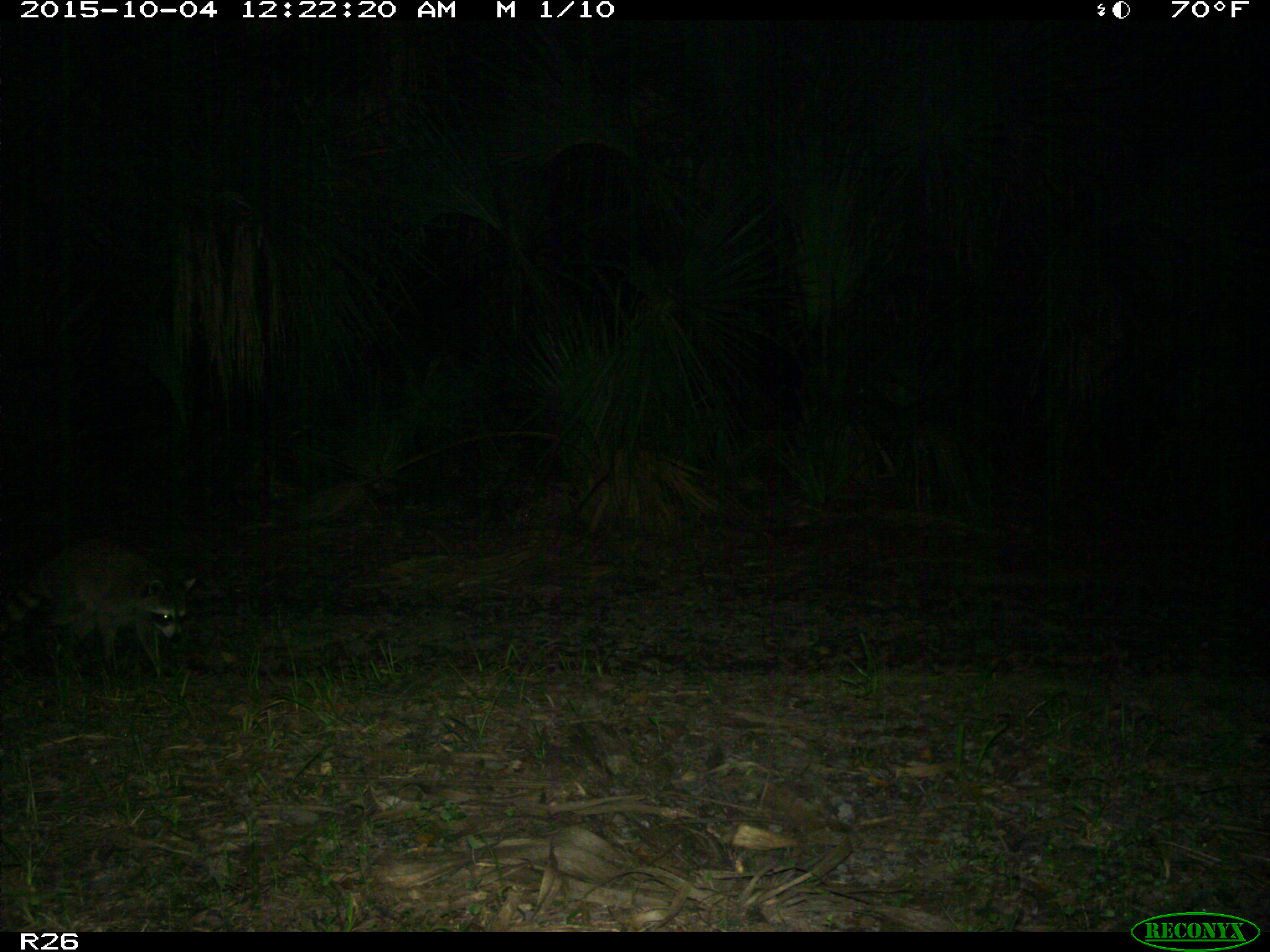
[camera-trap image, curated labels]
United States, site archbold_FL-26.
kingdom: Animalia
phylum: Chordata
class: Mammalia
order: Carnivora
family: Procyonidae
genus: Procyon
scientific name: Procyon lotor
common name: common raccoon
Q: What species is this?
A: Procyon lotor (common raccoon).